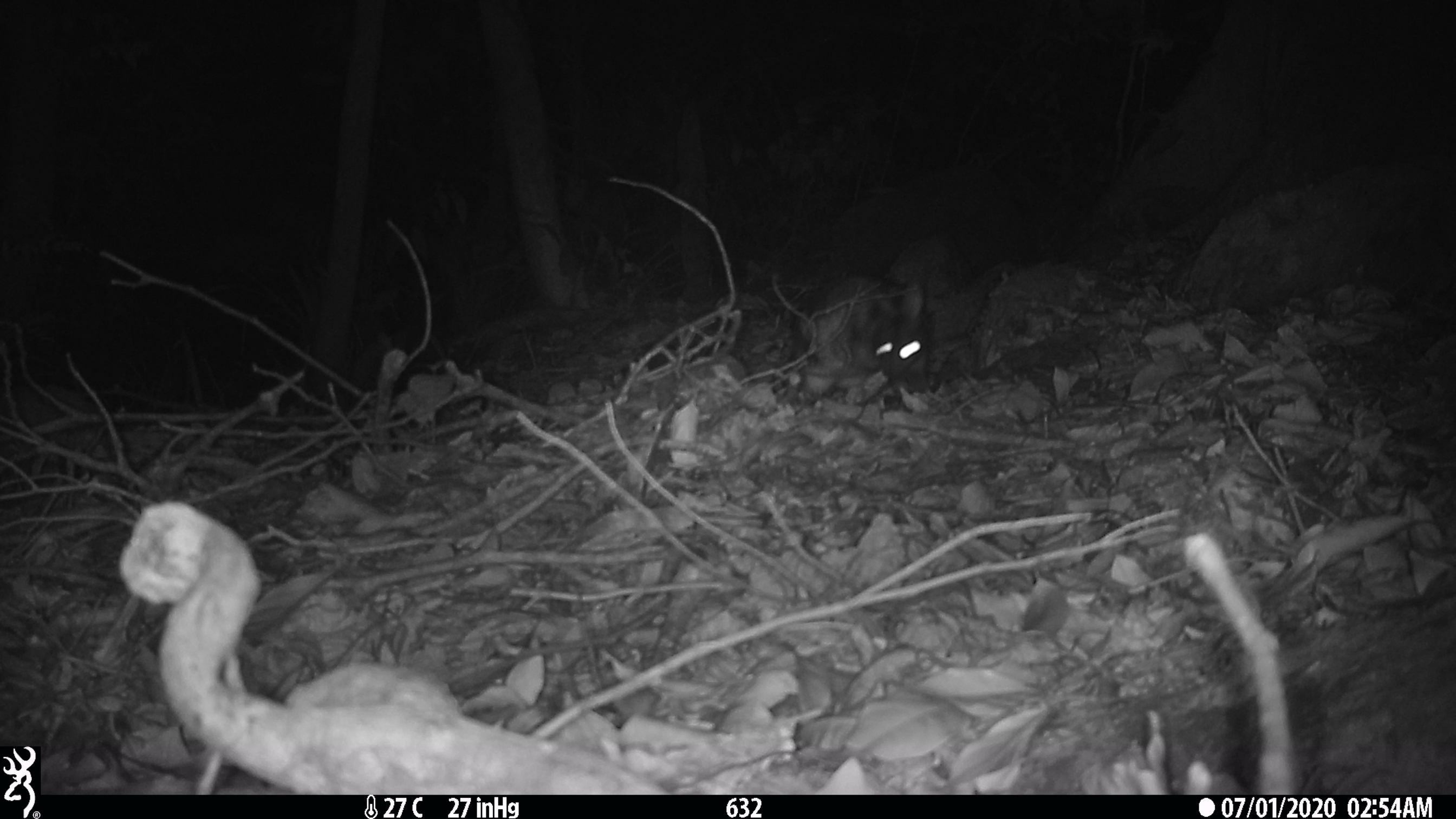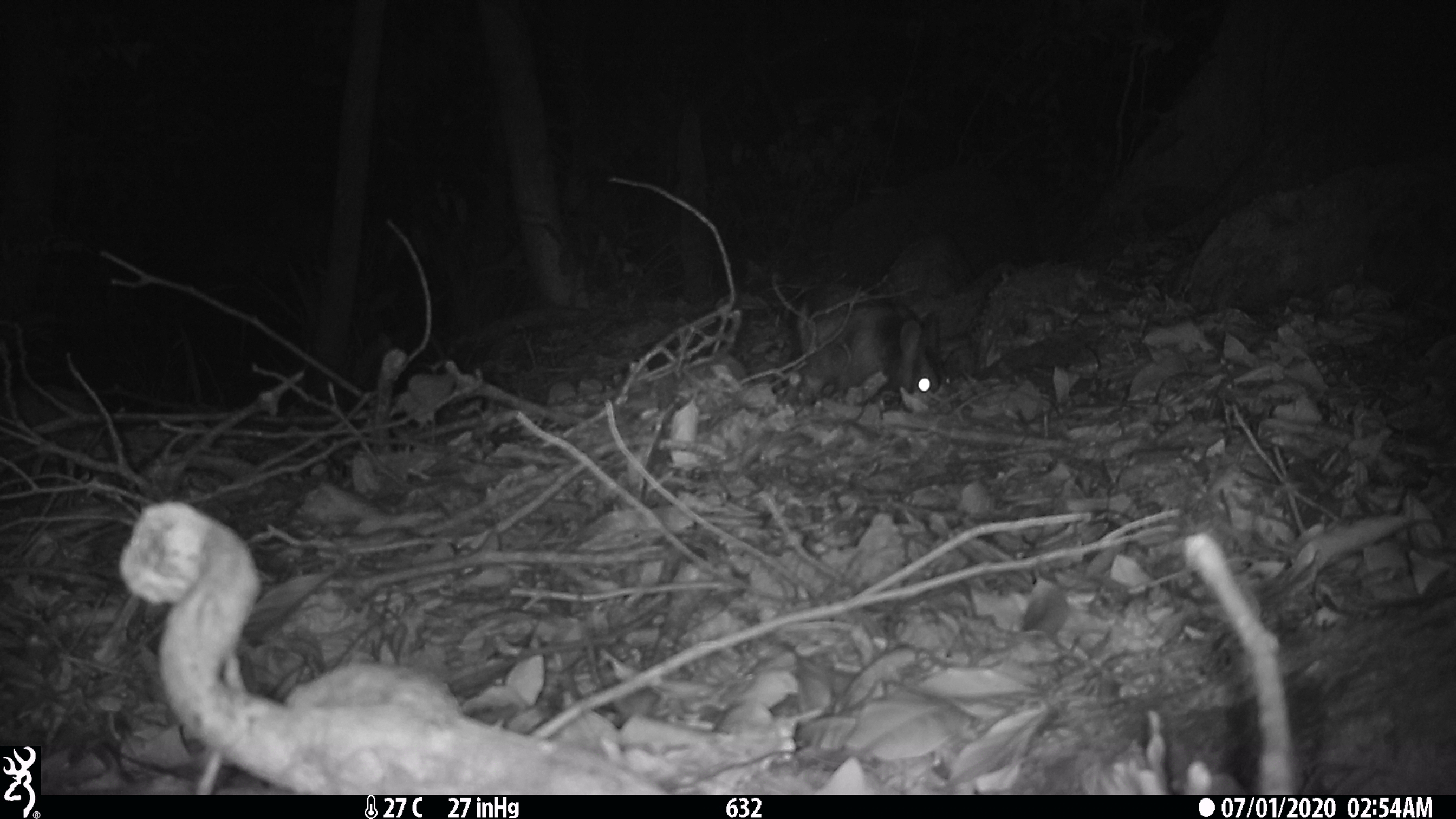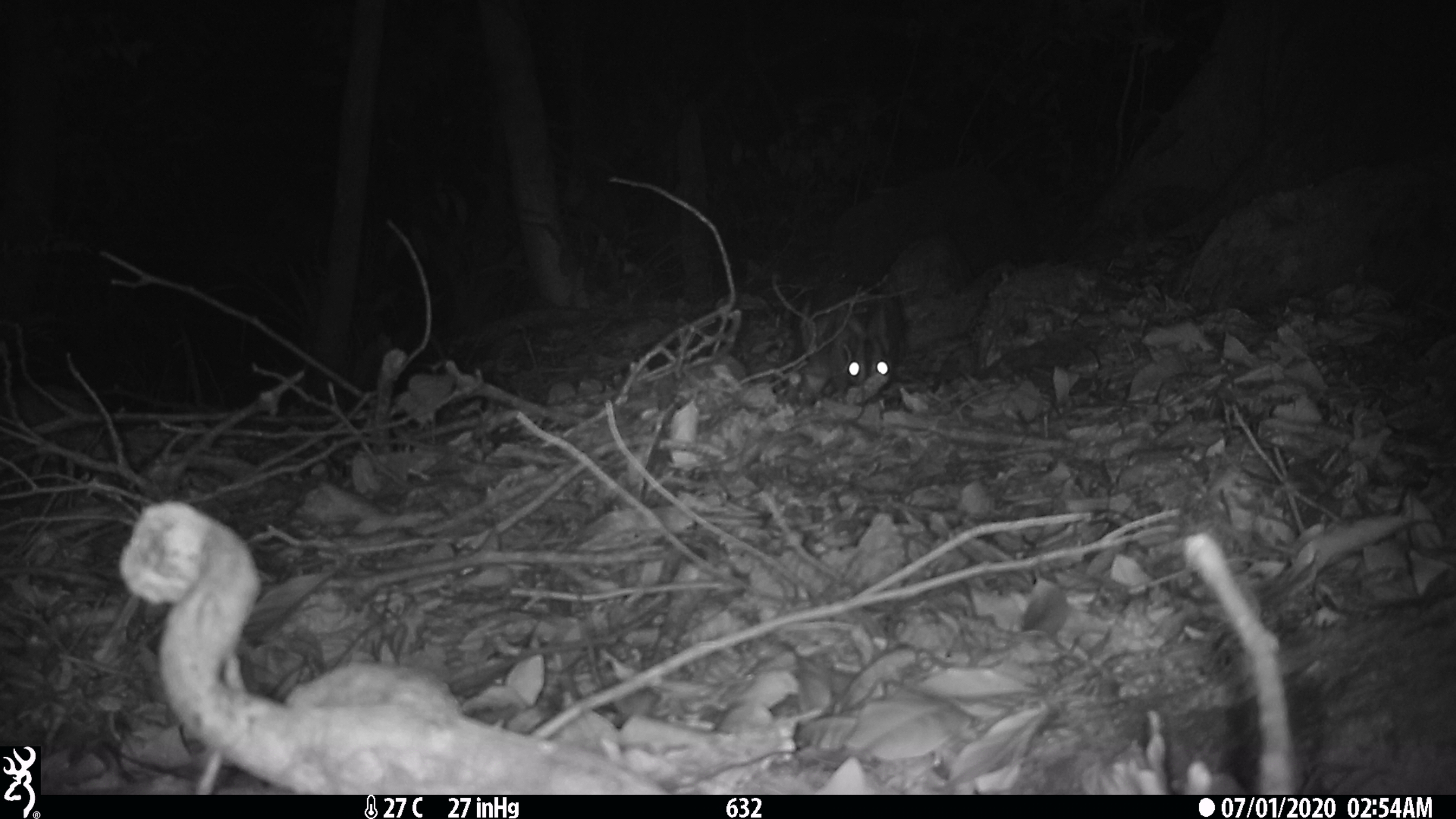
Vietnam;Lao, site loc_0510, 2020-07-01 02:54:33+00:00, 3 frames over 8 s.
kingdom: Animalia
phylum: Chordata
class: Mammalia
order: Lagomorpha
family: Leporidae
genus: Nesolagus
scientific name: Nesolagus timminsi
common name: annamite striped rabbit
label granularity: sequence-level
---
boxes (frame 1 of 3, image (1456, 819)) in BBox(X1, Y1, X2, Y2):
annamite striped rabbit: BBox(790, 272, 934, 393)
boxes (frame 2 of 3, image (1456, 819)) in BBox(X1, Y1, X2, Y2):
annamite striped rabbit: BBox(796, 280, 938, 404)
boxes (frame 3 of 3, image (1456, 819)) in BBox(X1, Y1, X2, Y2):
annamite striped rabbit: BBox(789, 280, 908, 406)